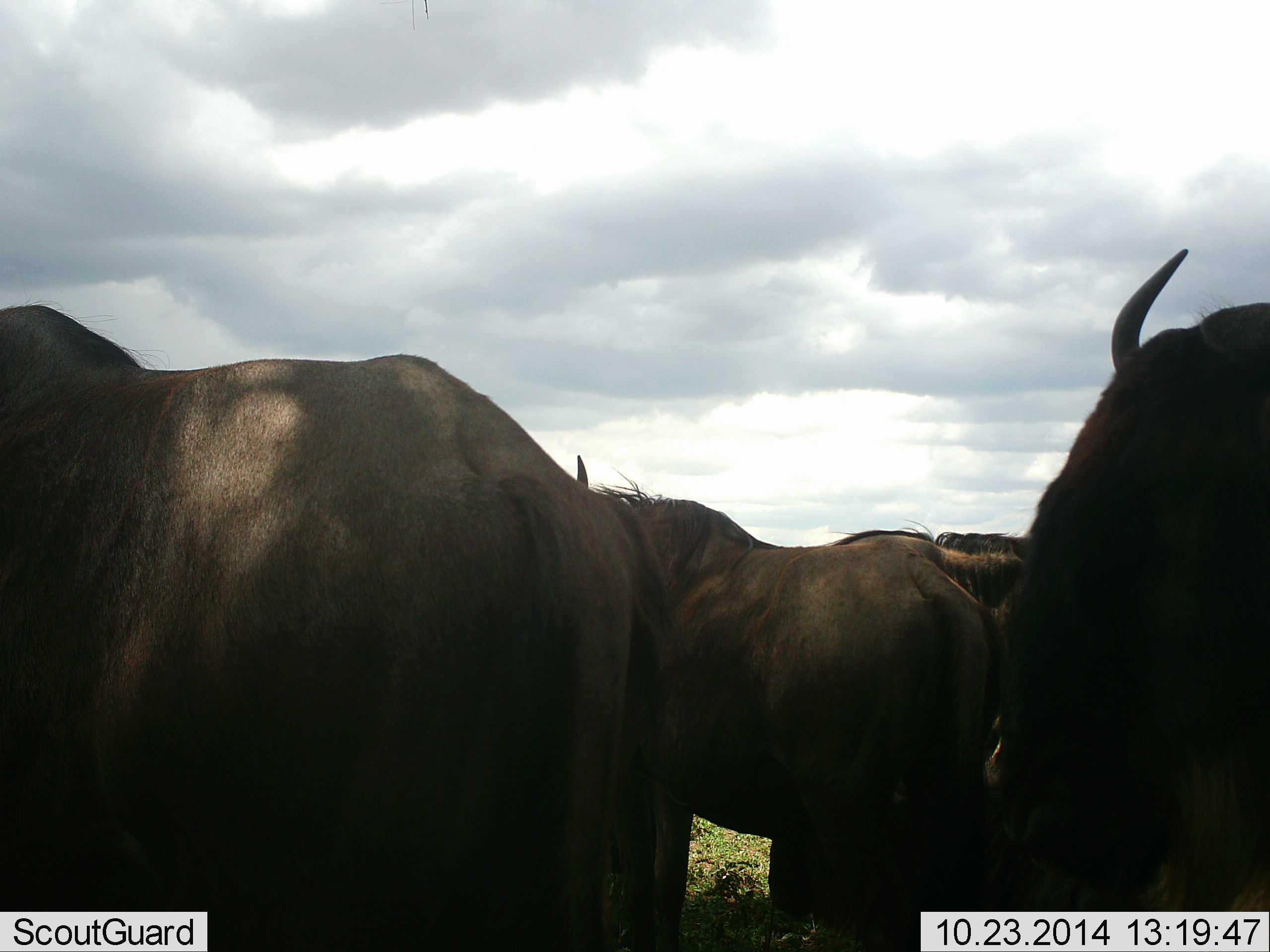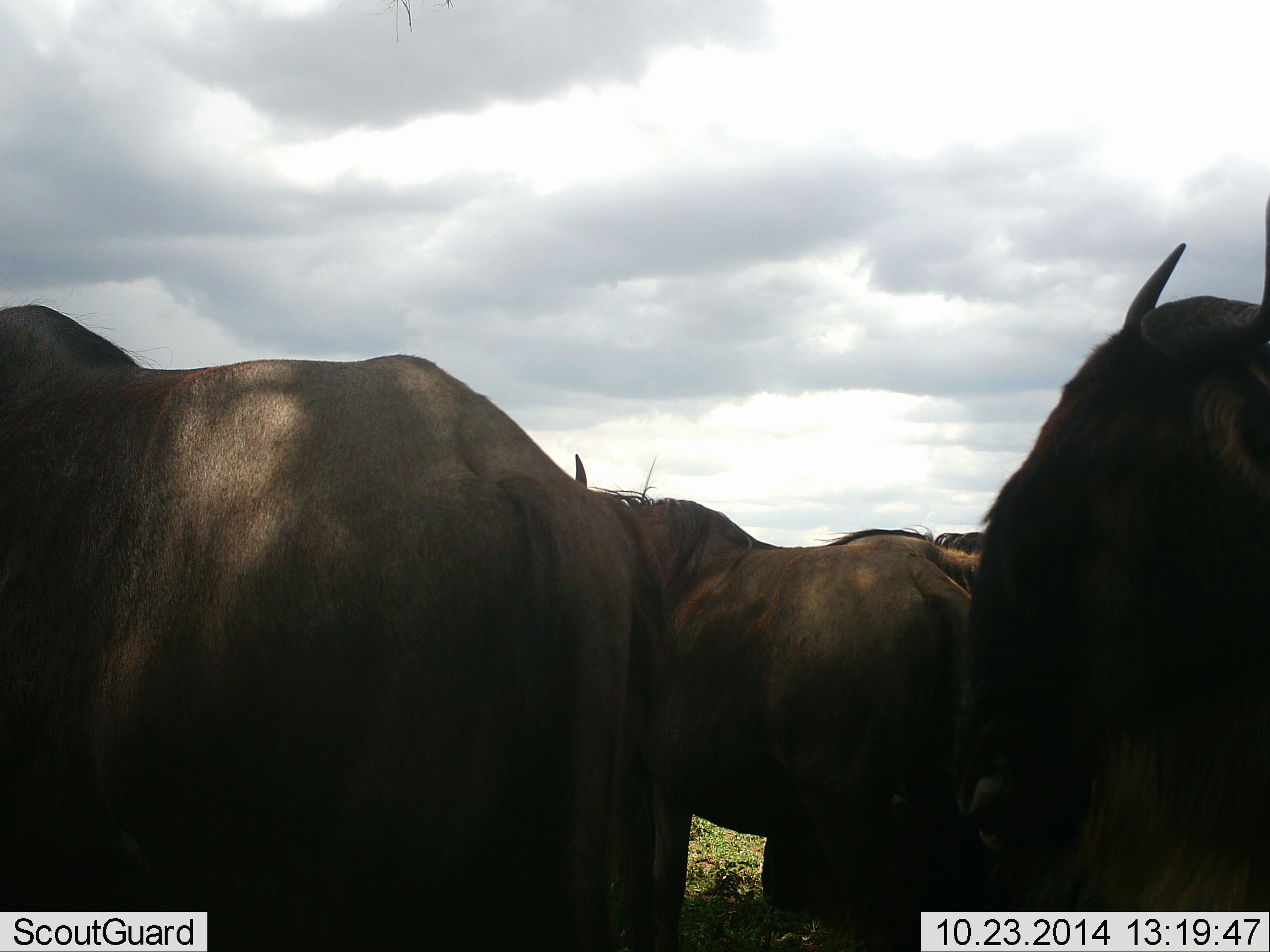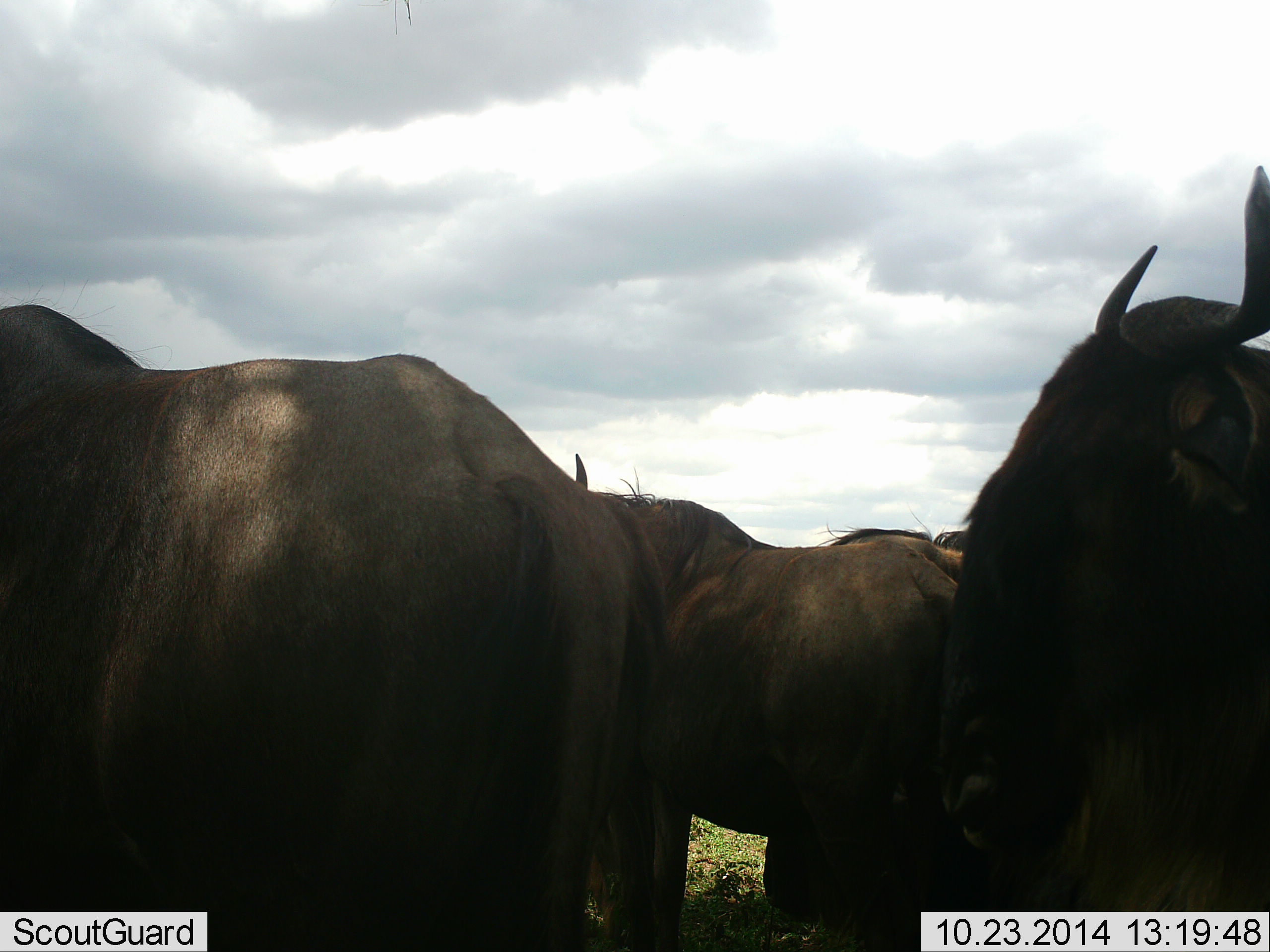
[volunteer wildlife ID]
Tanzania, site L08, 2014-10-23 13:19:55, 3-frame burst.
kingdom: Animalia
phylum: Chordata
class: Mammalia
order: Artiodactyla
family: Bovidae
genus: Connochaetes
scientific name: Connochaetes taurinus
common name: blue wildebeest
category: wildebeest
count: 4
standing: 100%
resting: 0%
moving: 0%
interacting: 10%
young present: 0%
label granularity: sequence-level